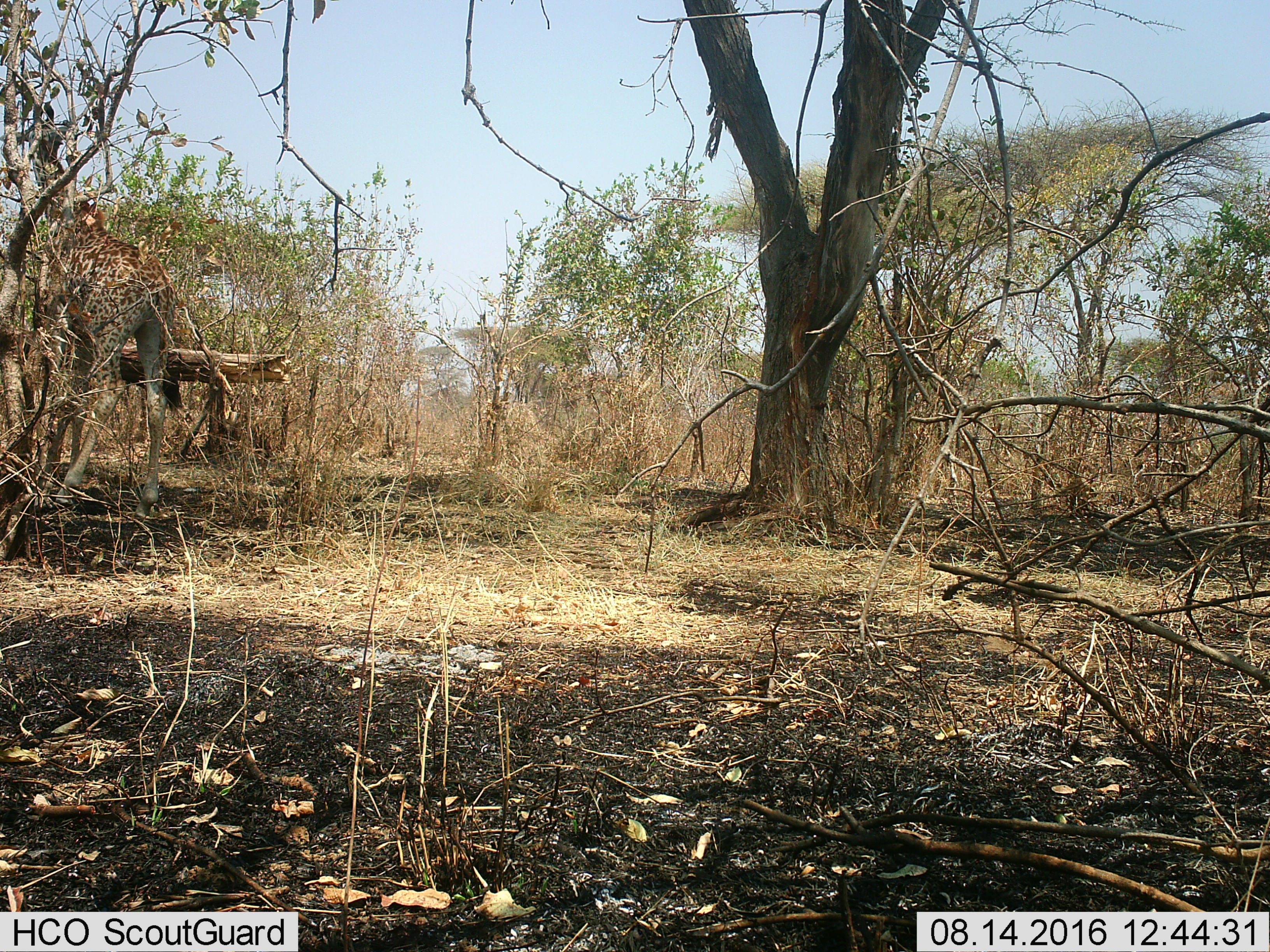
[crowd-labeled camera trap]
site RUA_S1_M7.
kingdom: Animalia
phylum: Chordata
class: Mammalia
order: Artiodactyla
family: Giraffidae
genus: Giraffa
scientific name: Giraffa camelopardalis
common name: giraffe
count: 1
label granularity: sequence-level